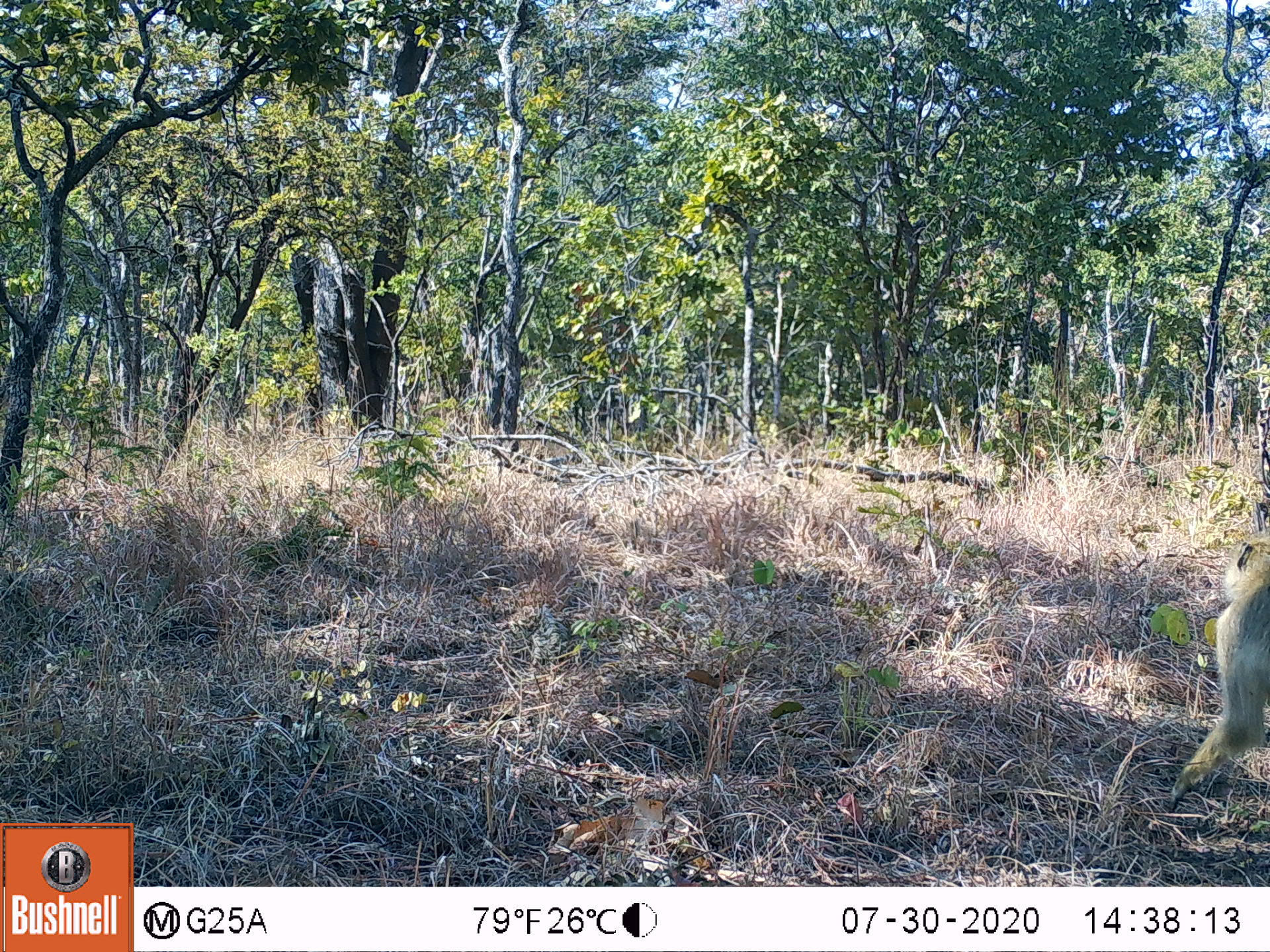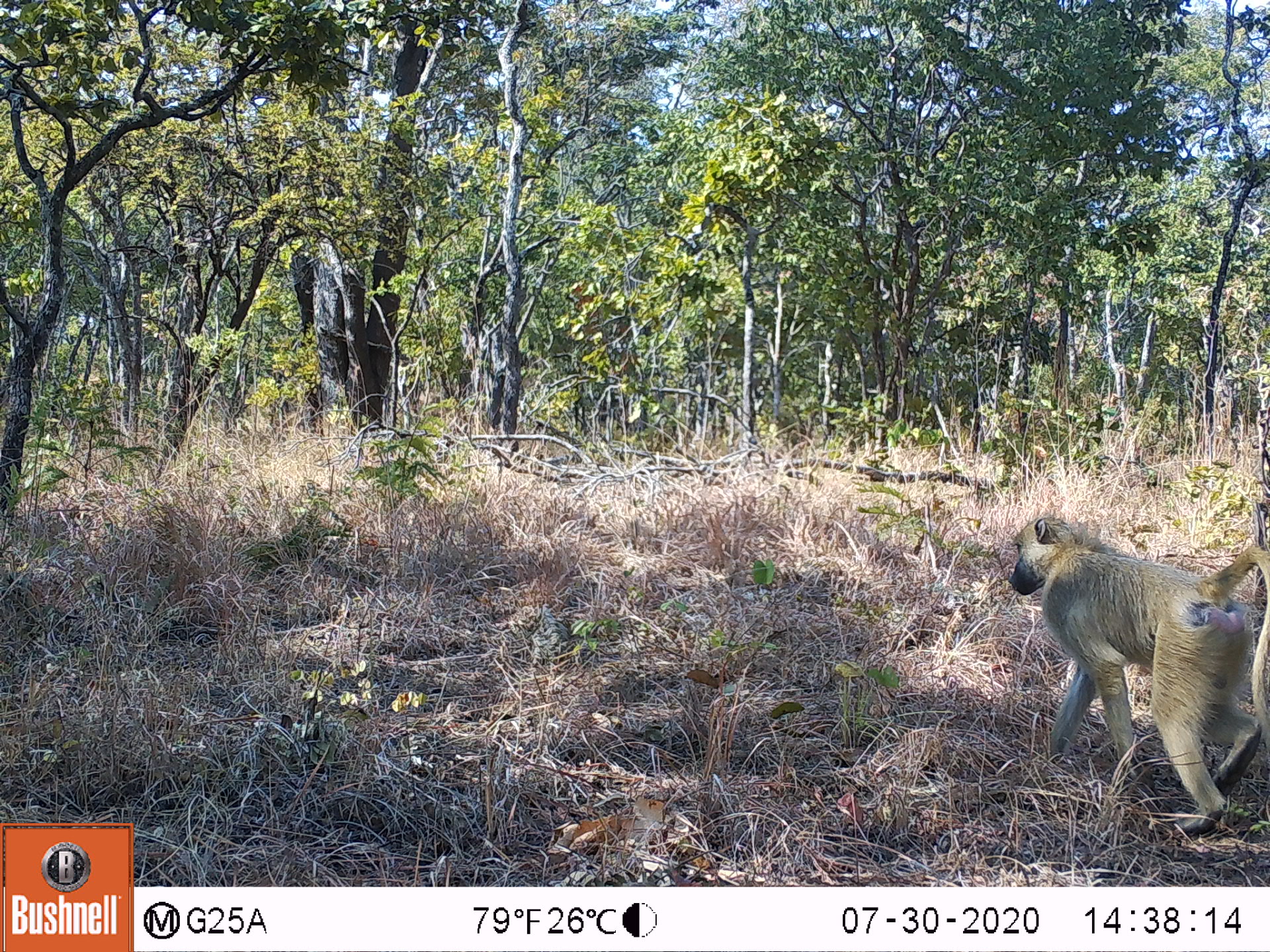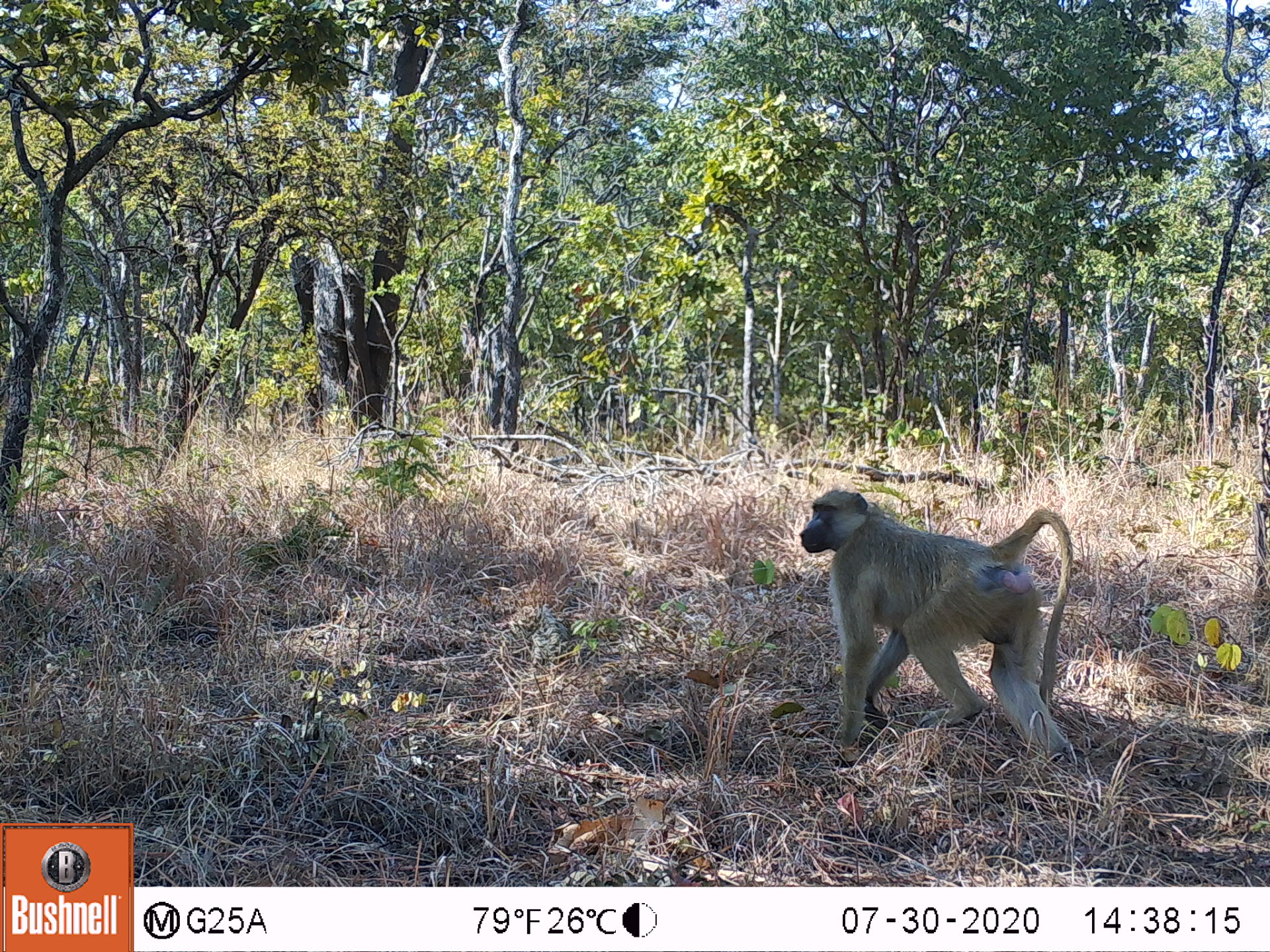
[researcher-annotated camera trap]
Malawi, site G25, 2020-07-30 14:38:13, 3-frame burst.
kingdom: Animalia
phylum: Chordata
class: Mammalia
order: Primates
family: Cercopithecidae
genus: Papio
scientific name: Papio cynocephalus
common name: yellow baboon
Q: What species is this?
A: Yellow baboon (Papio cynocephalus).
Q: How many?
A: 1.